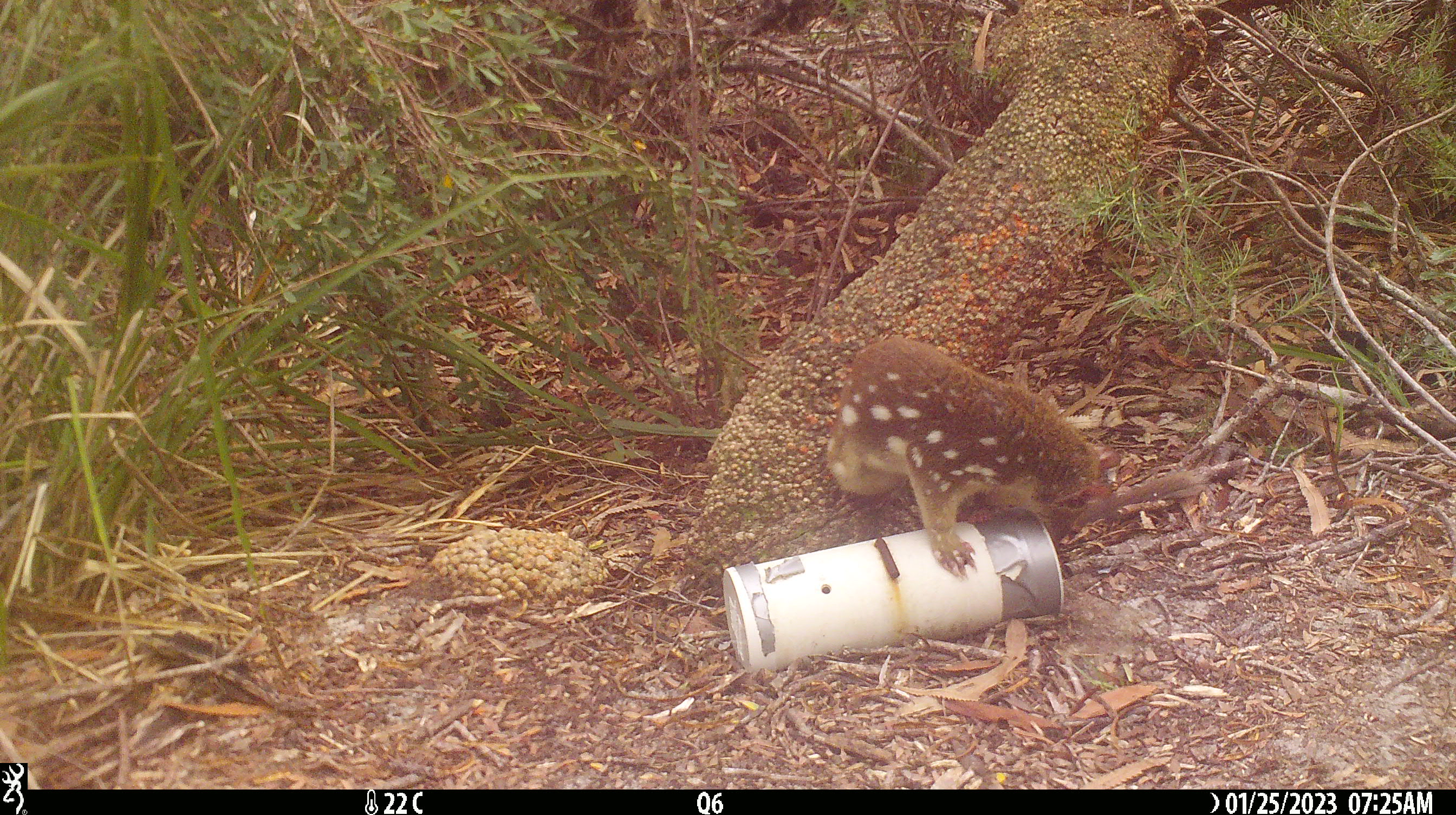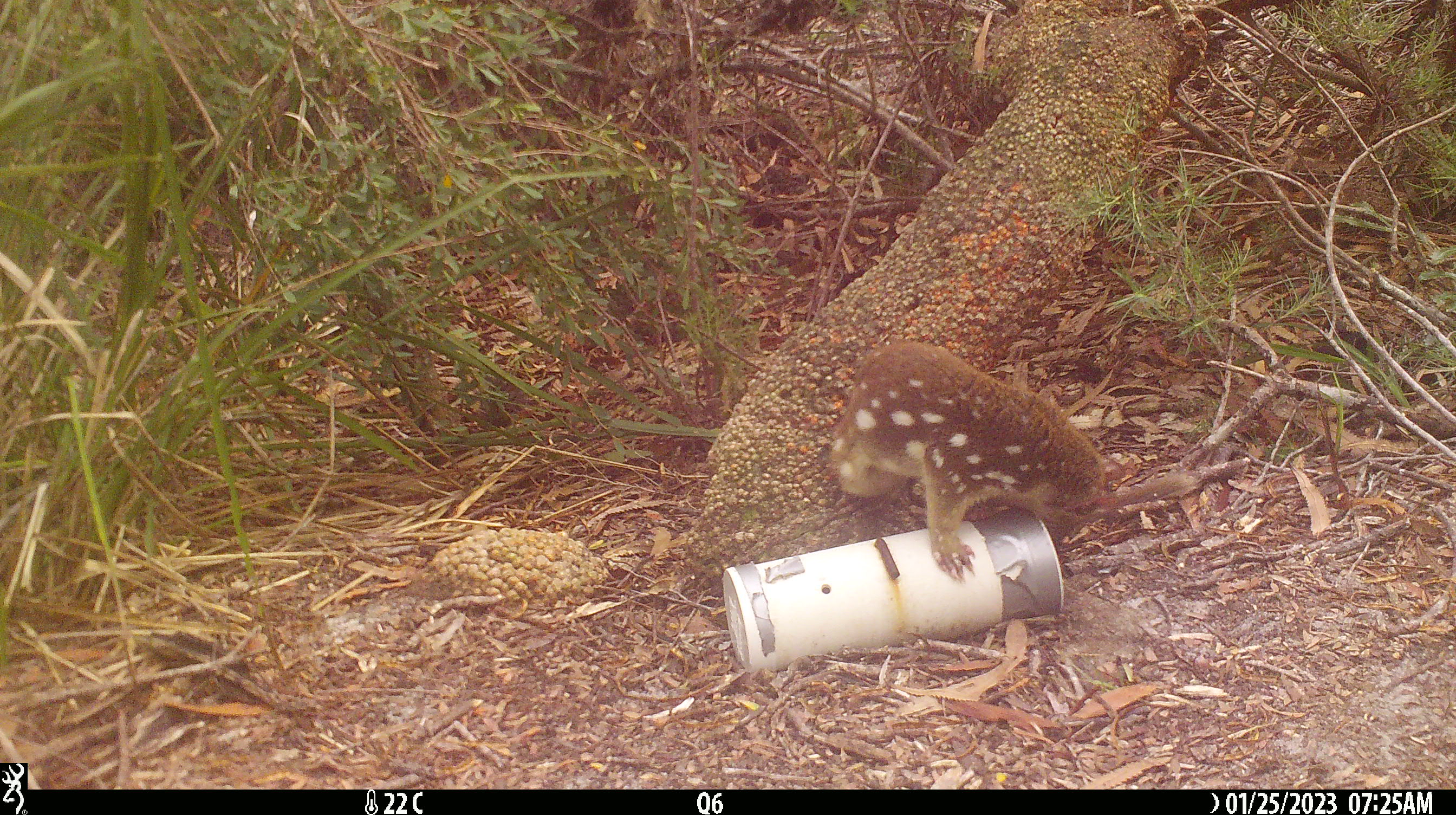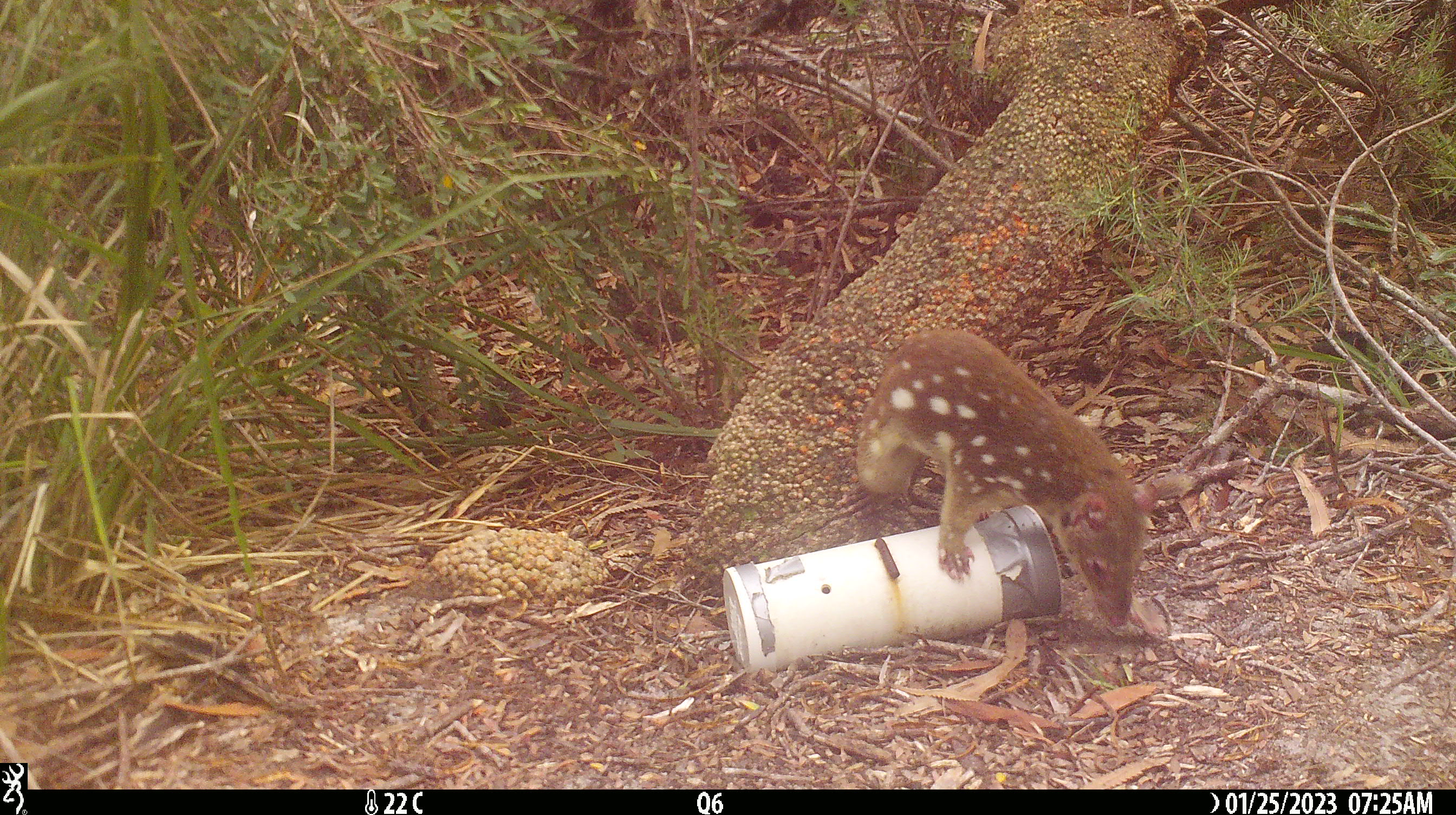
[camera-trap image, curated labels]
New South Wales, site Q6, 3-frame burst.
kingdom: Animalia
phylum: Chordata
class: Mammalia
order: Dasyuromorphia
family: Dasyuridae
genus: Dasyurus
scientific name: Dasyurus maculatus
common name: spotted-tailed quoll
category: quoll